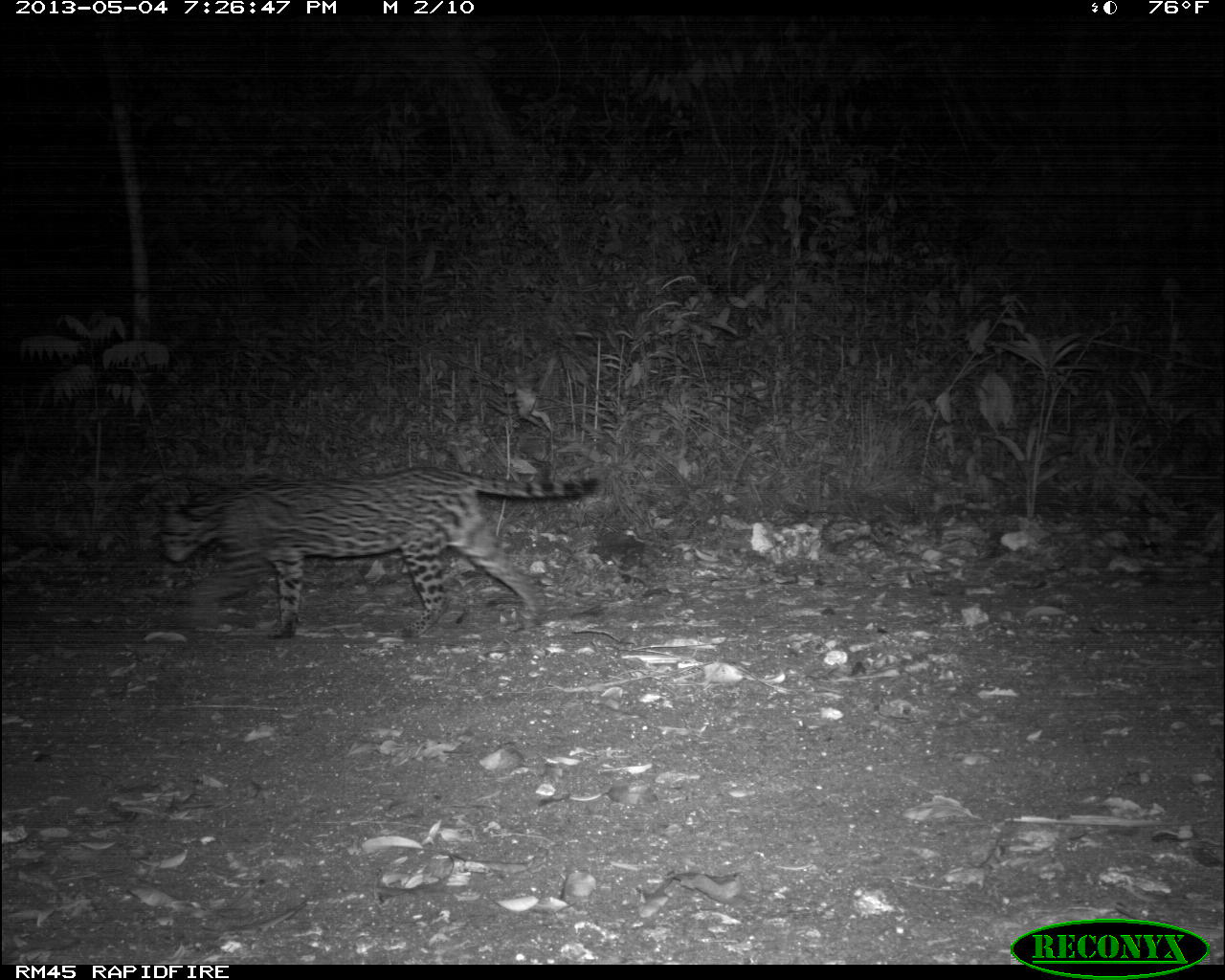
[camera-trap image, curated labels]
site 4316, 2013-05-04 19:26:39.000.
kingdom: Animalia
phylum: Chordata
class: Mammalia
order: Carnivora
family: Felidae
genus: Leopardus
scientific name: Leopardus pardalis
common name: ocelot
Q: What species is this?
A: Leopardus pardalis (ocelot).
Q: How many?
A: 1.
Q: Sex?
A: Female.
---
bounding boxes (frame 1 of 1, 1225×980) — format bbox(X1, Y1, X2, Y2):
leopardus pardalis: bbox(151, 464, 596, 638)